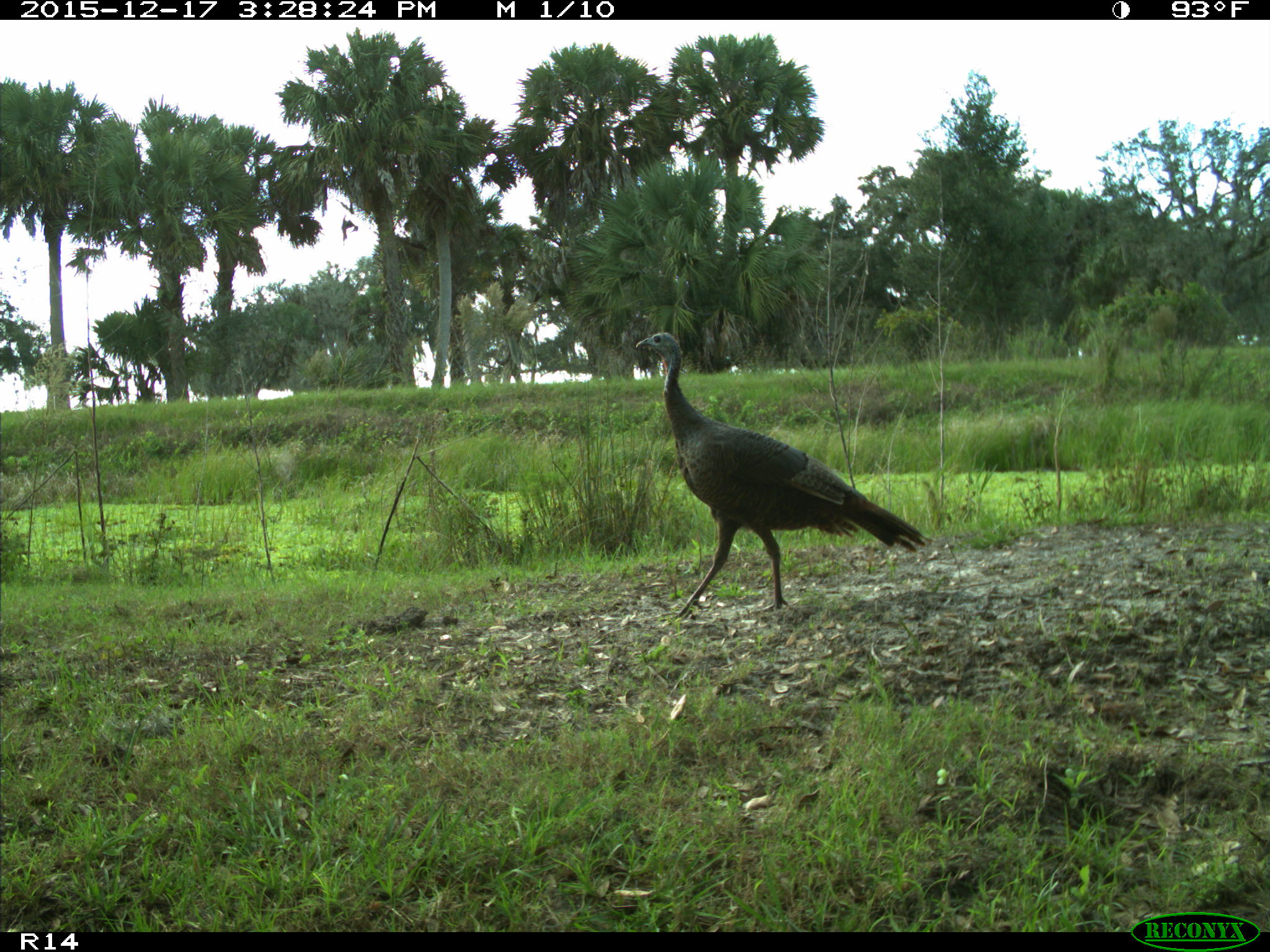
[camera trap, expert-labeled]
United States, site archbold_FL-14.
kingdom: Animalia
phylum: Chordata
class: Aves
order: Galliformes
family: Phasianidae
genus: Meleagris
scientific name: Meleagris gallopavo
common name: wild turkey